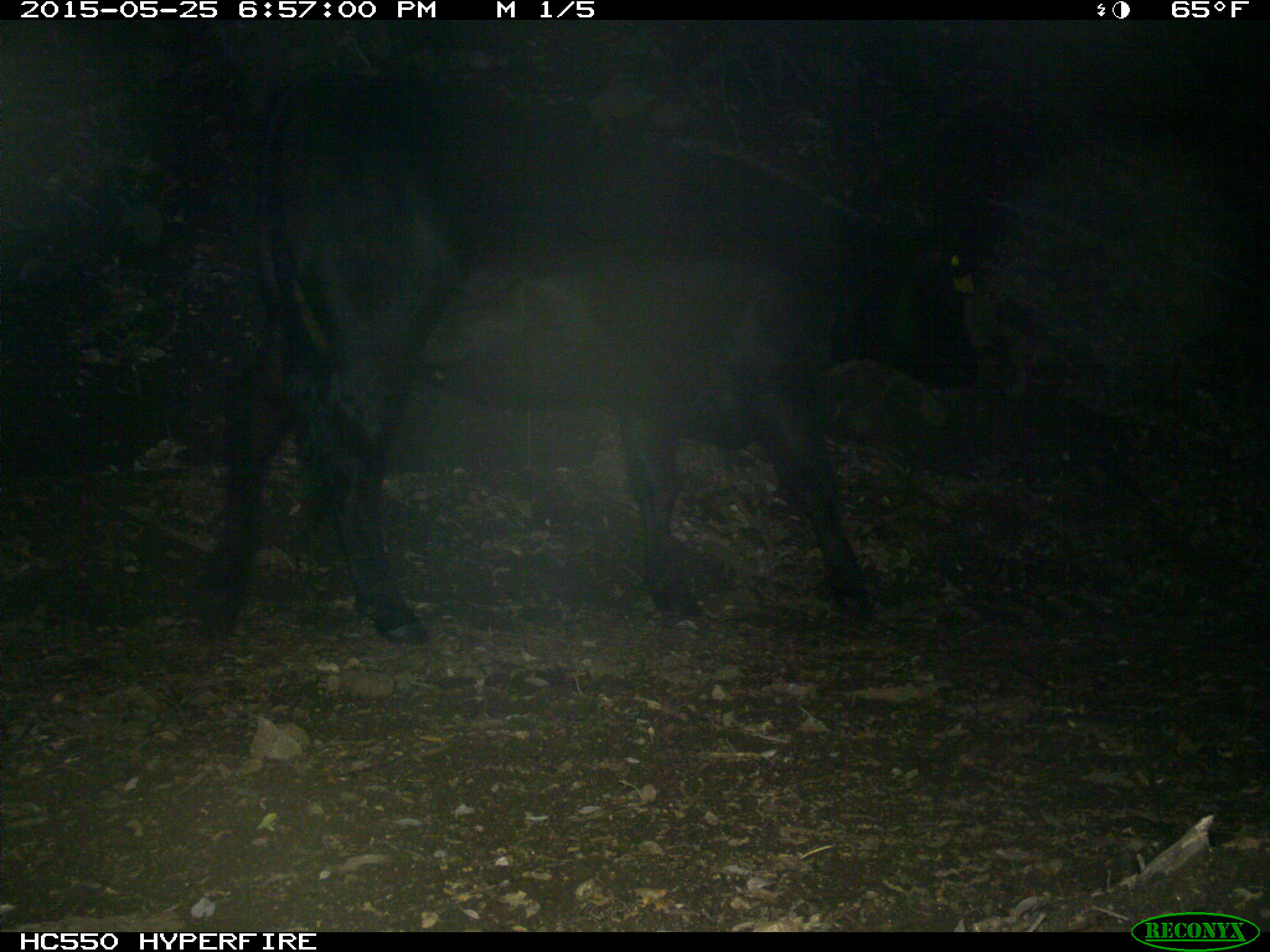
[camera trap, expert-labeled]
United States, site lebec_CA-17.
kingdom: Animalia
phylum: Chordata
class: Mammalia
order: Artiodactyla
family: Bovidae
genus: Bos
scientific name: Bos taurus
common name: domestic cow